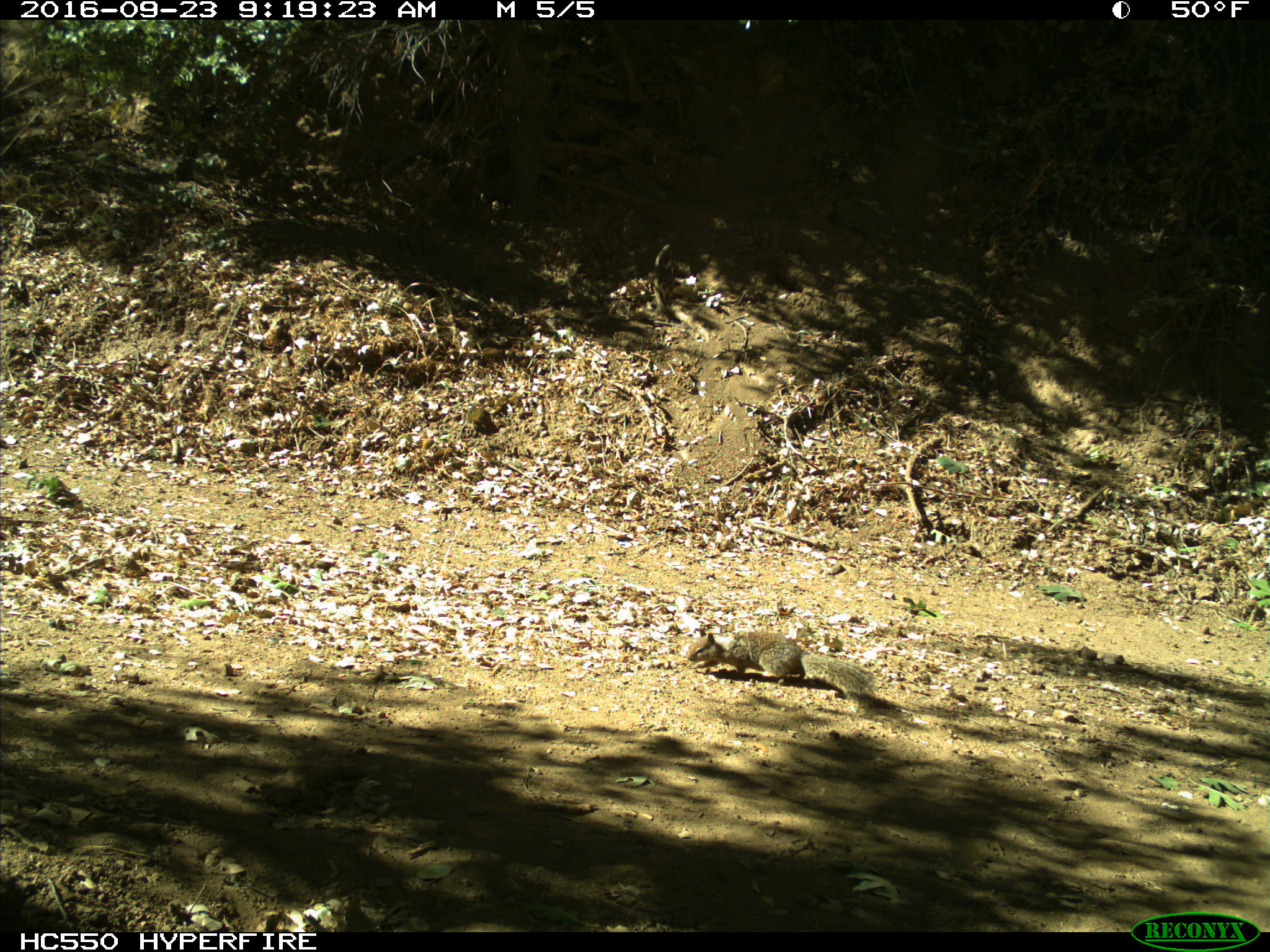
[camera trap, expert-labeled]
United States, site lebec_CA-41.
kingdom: Animalia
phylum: Chordata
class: Mammalia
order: Rodentia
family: Sciuridae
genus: Otospermophilus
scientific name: Otospermophilus beecheyi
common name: california ground squirrel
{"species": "Otospermophilus beecheyi (california ground squirrel)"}